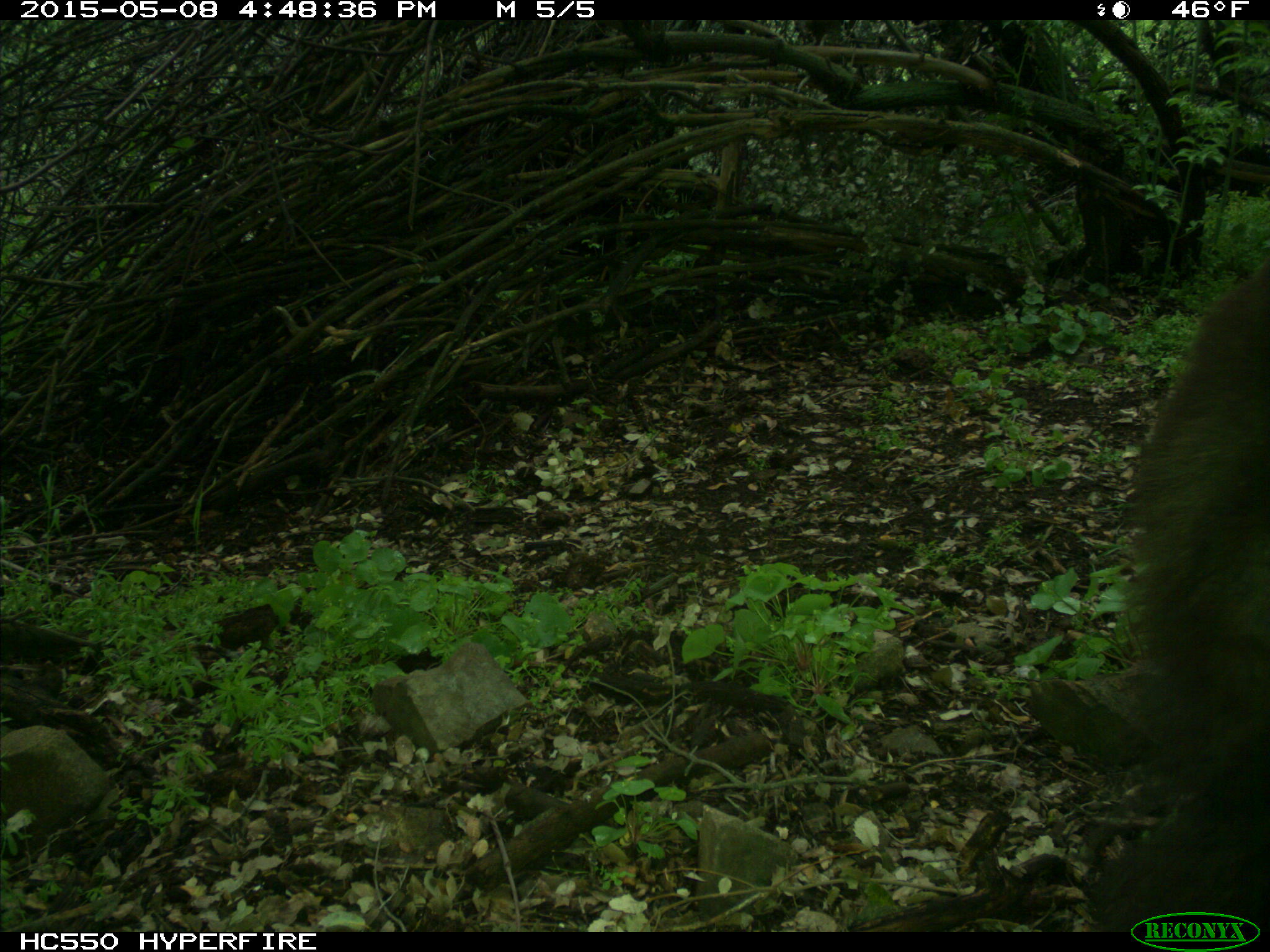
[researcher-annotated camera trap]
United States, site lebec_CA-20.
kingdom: Animalia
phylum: Chordata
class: Mammalia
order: Carnivora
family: Ursidae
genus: Ursus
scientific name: Ursus americanus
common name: american black bear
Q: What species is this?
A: Ursus americanus (american black bear).